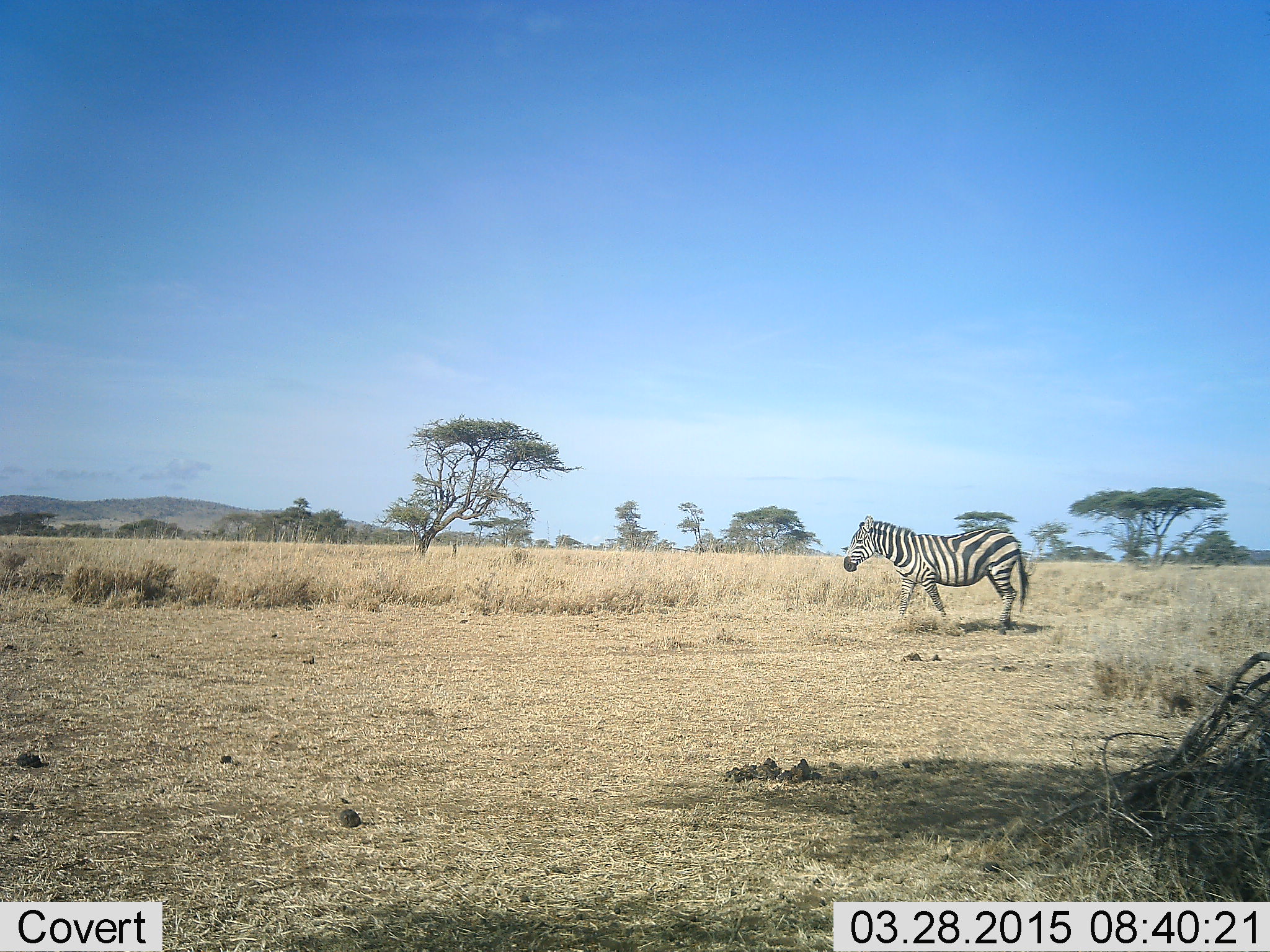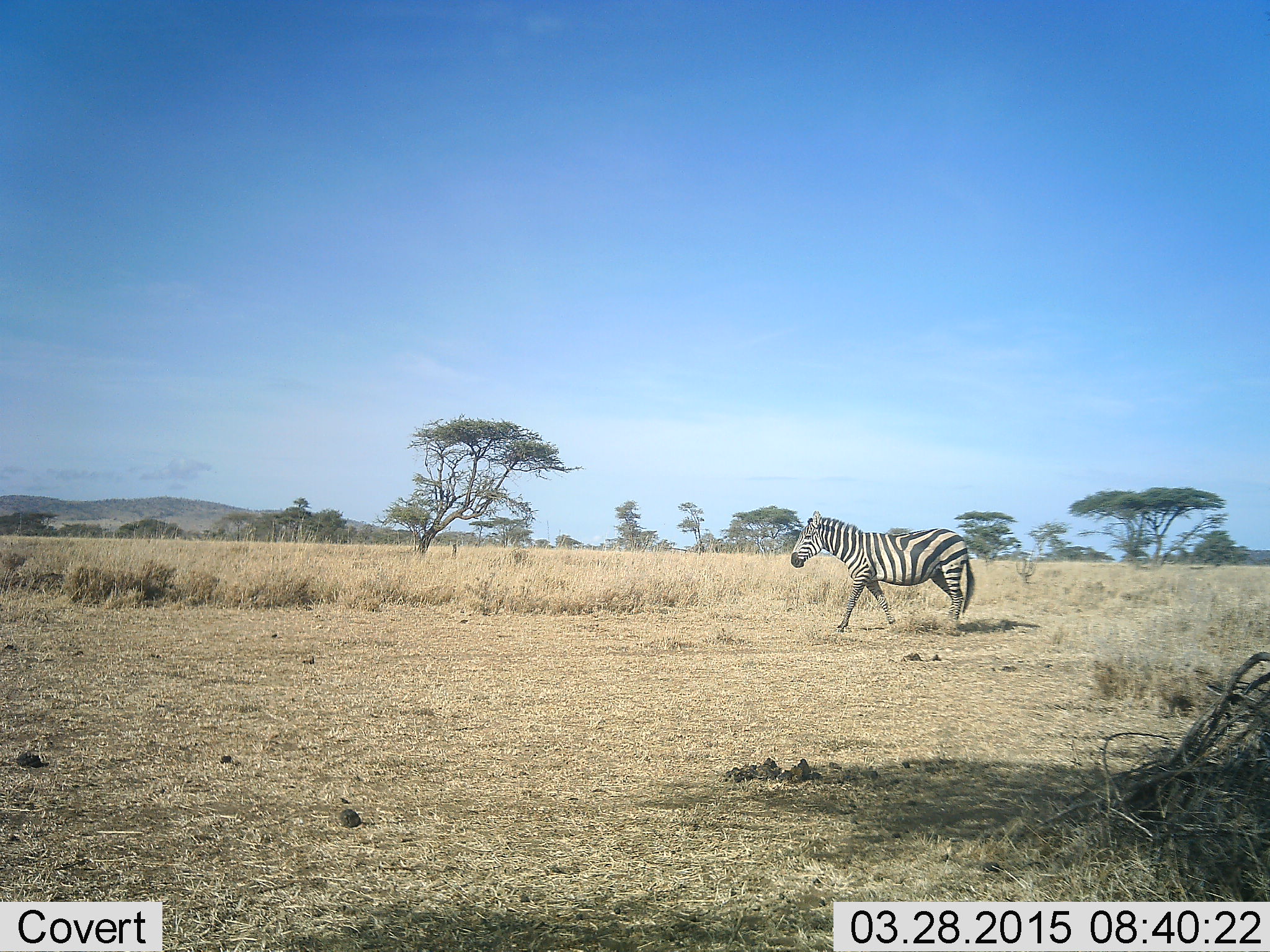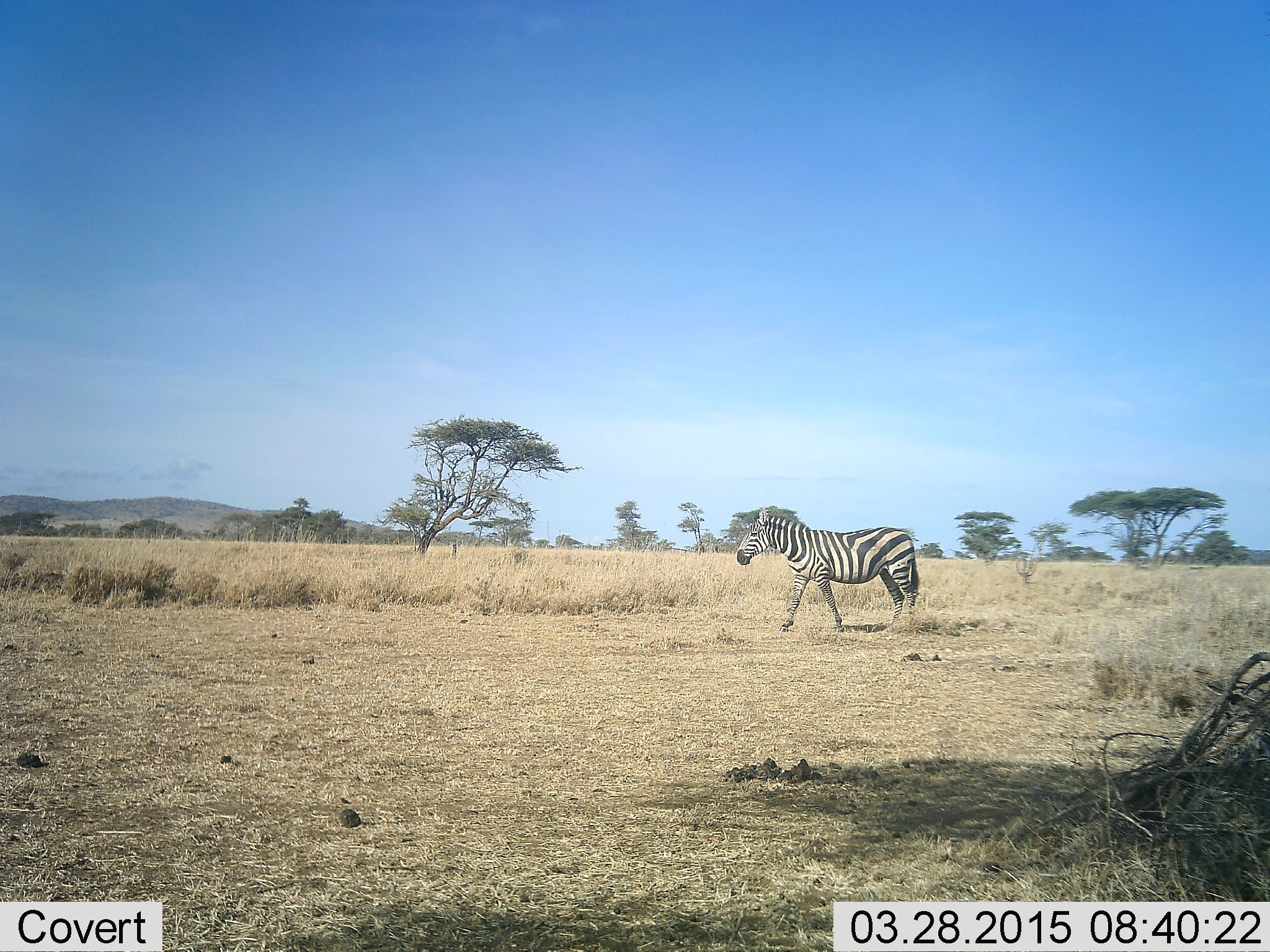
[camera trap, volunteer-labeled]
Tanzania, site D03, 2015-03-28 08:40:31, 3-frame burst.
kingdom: Animalia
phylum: Chordata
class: Mammalia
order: Perissodactyla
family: Equidae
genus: Equus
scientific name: Equus quagga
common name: plains zebra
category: zebra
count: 1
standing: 0%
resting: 0%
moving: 100%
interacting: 0%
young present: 0%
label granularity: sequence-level